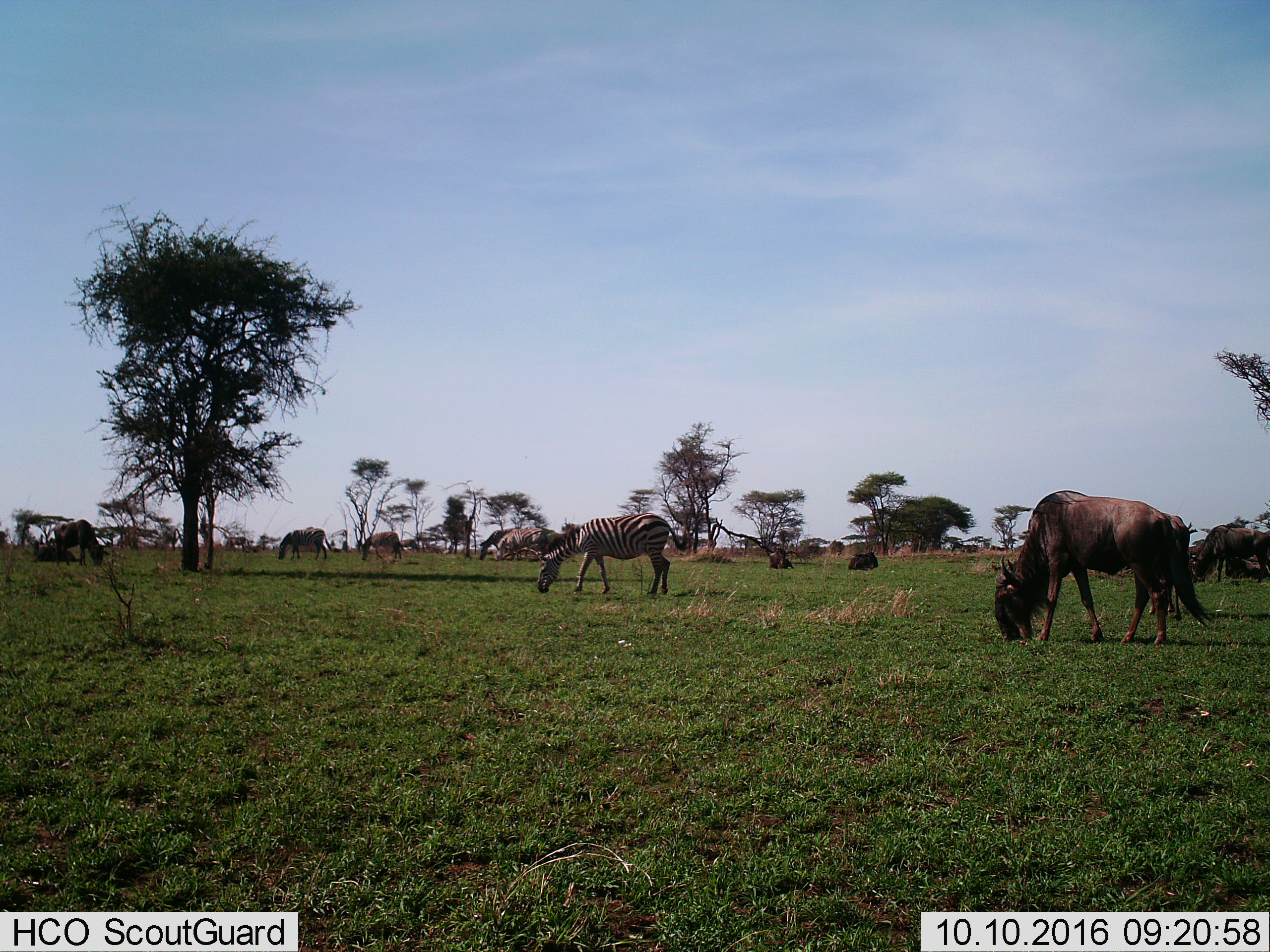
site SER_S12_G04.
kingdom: Animalia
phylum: Chordata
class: Mammalia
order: Artiodactyla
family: Bovidae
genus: Connochaetes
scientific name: Connochaetes taurinus taurinus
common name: blue wildebeest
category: wildebeestblue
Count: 11-50.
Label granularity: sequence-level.